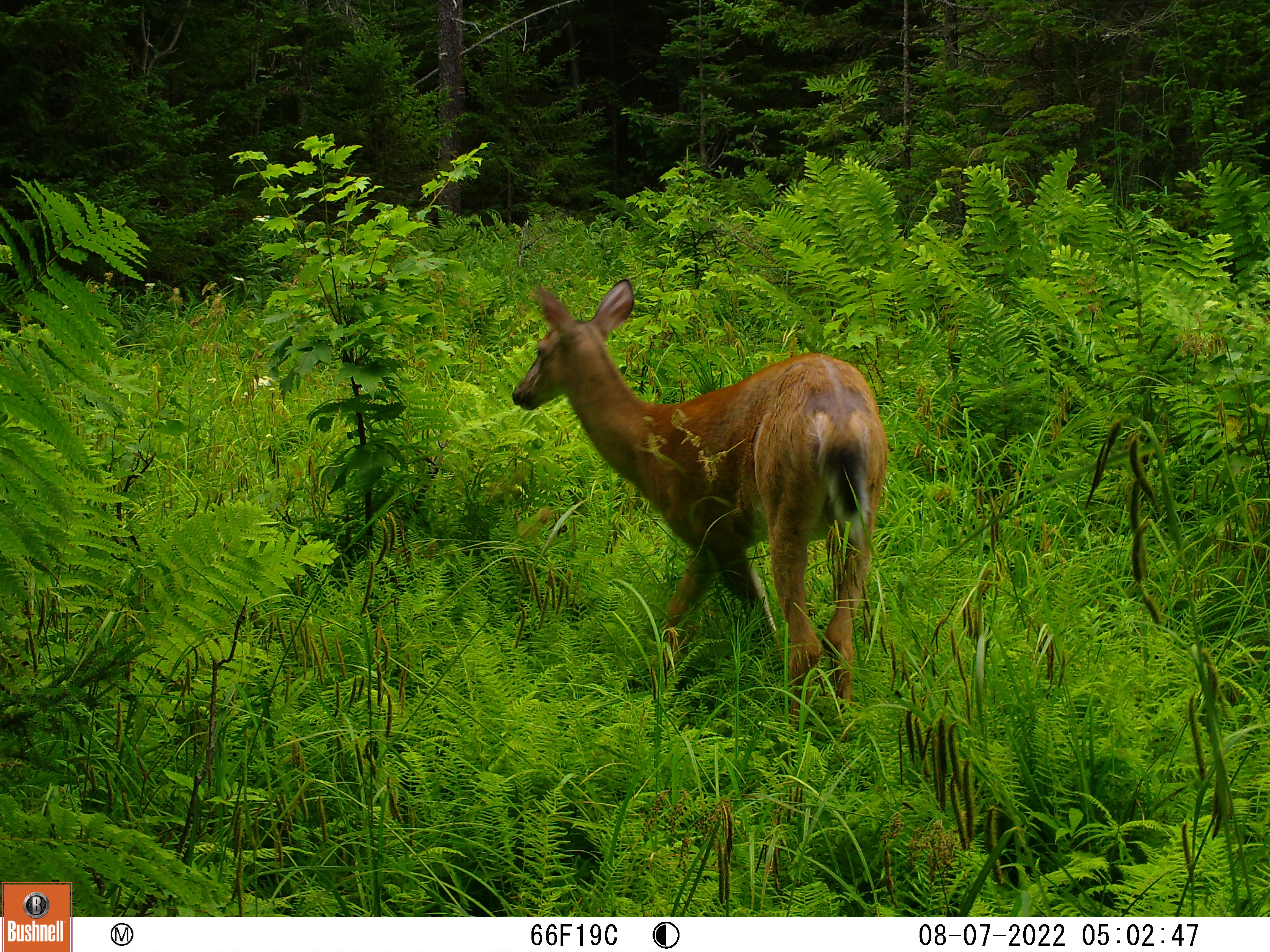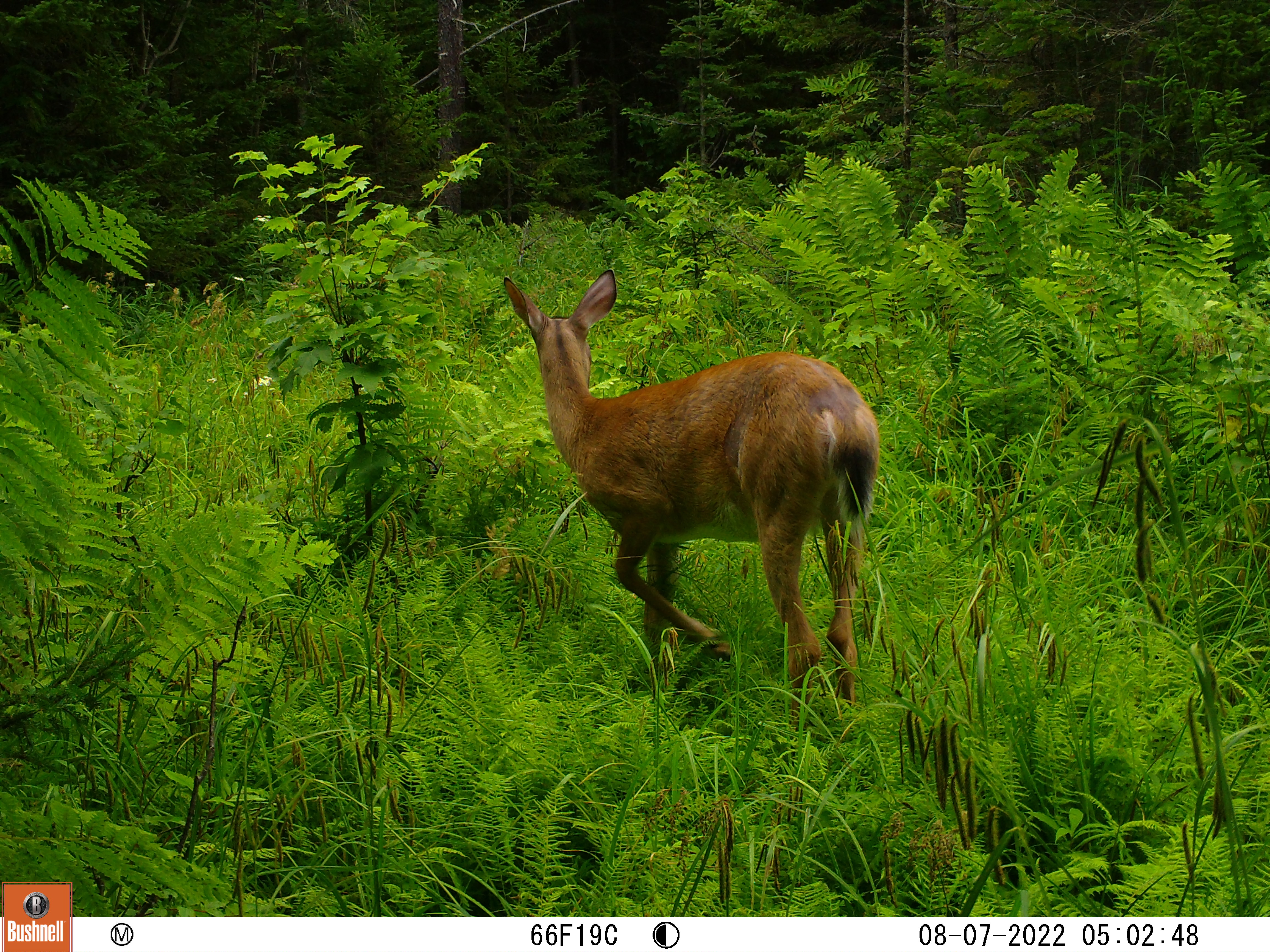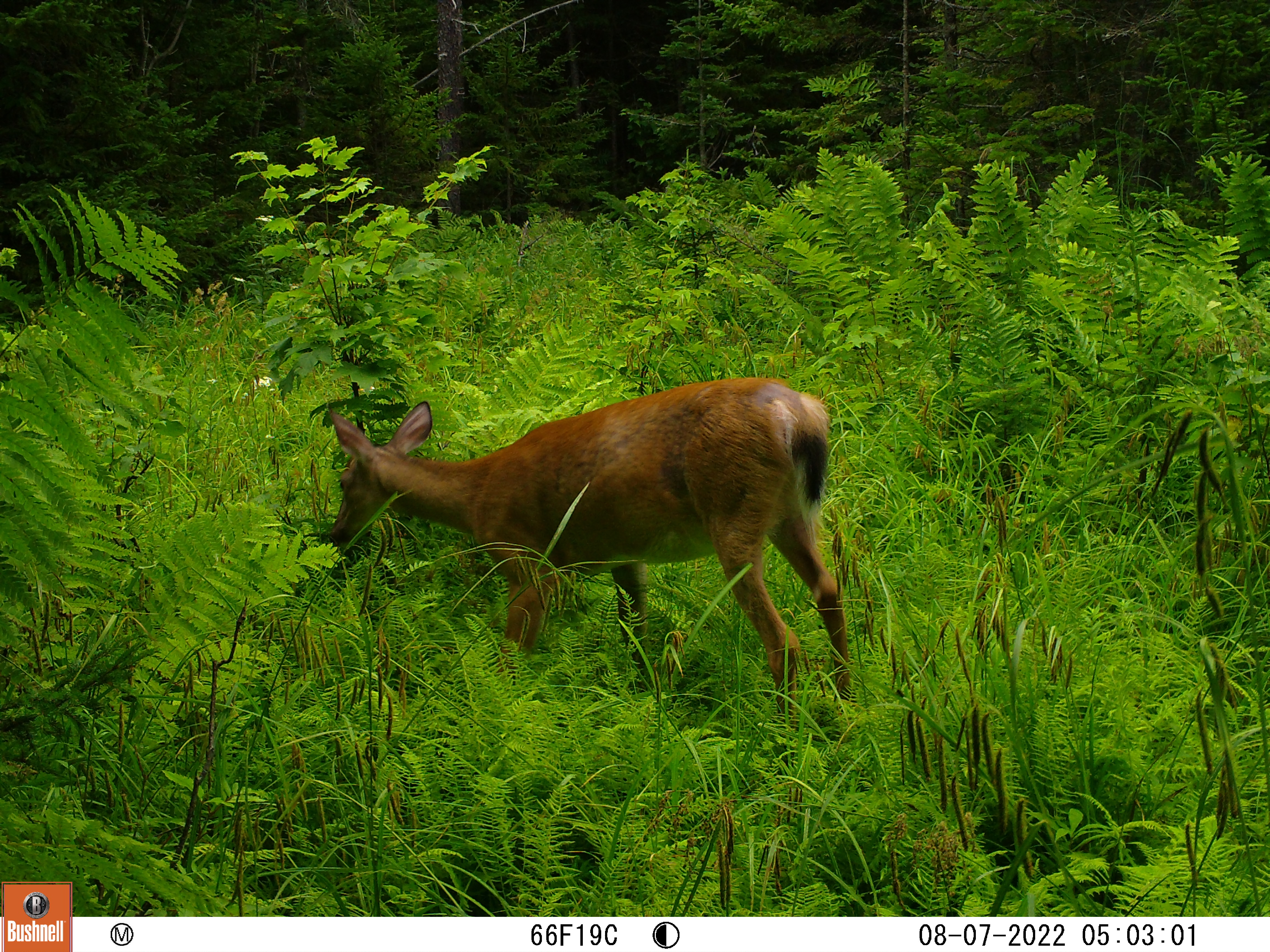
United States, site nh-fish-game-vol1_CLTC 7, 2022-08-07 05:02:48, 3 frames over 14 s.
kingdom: Animalia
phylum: Chordata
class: Mammalia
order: Artiodactyla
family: Cervidae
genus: Odocoileus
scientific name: Odocoileus virginianus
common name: white-tailed deer